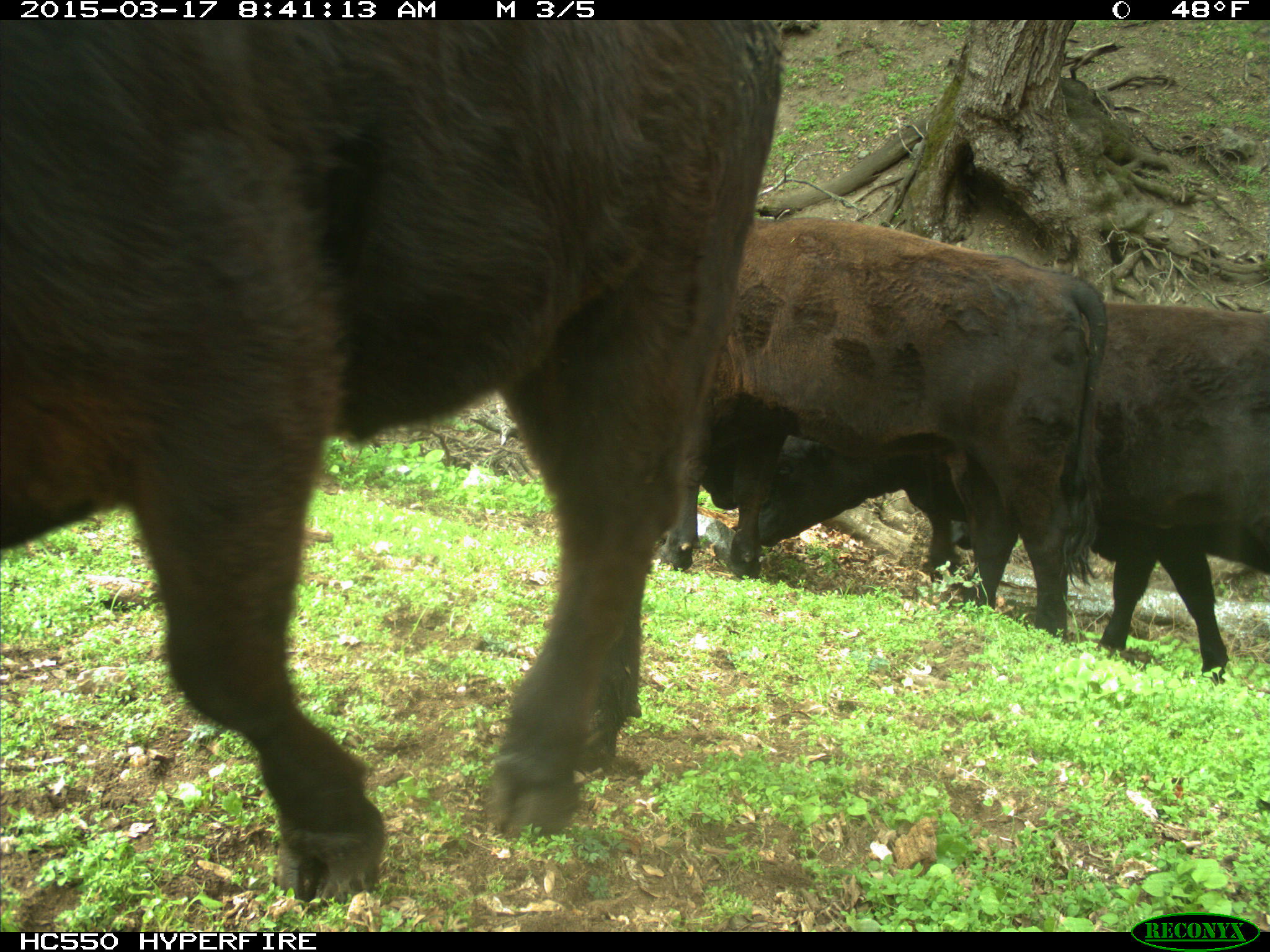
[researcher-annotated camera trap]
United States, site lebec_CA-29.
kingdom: Animalia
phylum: Chordata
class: Mammalia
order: Artiodactyla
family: Bovidae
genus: Bos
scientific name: Bos taurus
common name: domestic cow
Bos taurus (domestic cow).